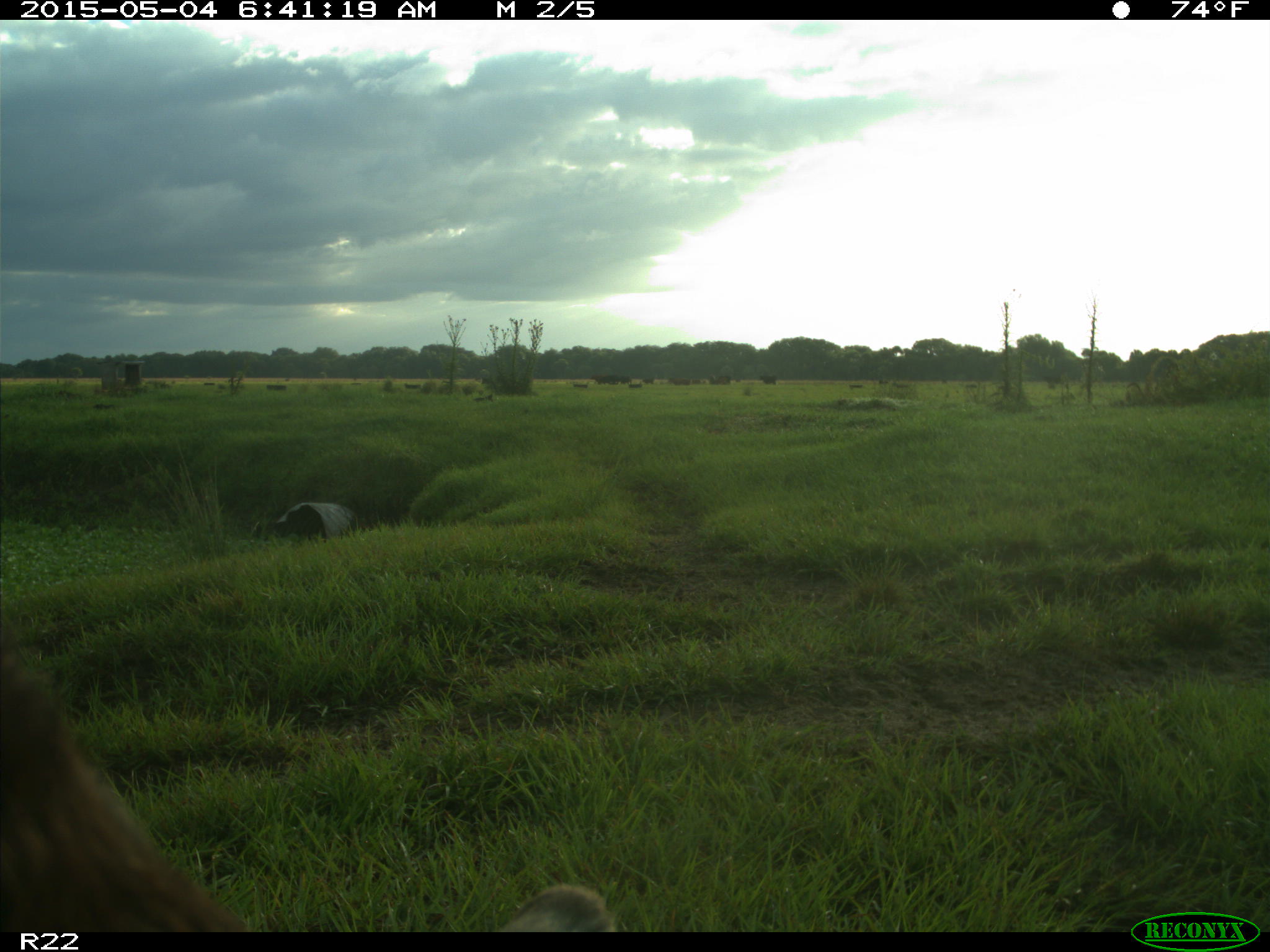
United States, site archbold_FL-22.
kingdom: Animalia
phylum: Chordata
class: Mammalia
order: Artiodactyla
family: Bovidae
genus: Bos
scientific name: Bos taurus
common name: domestic cow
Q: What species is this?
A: Bos taurus (domestic cow).